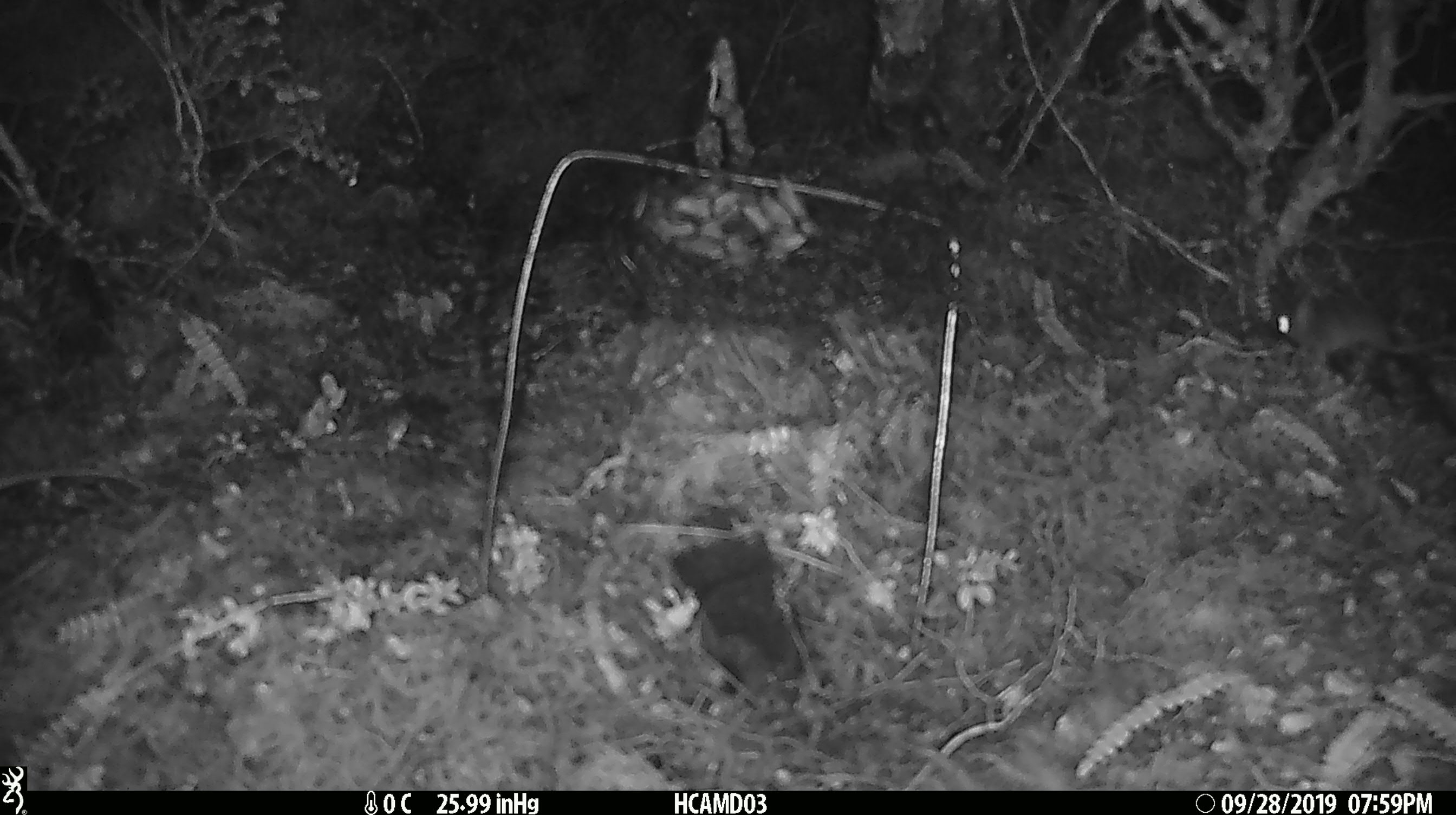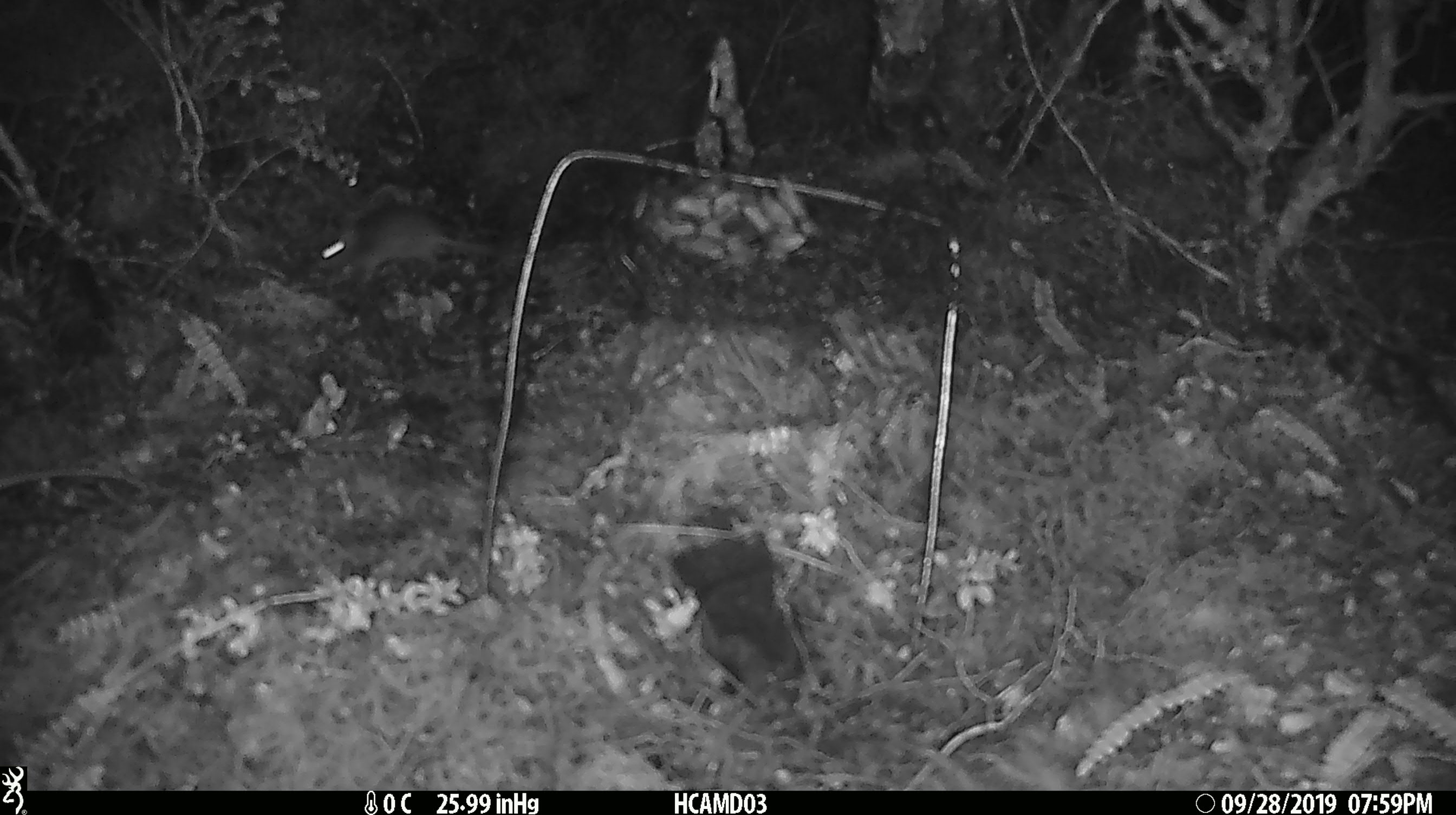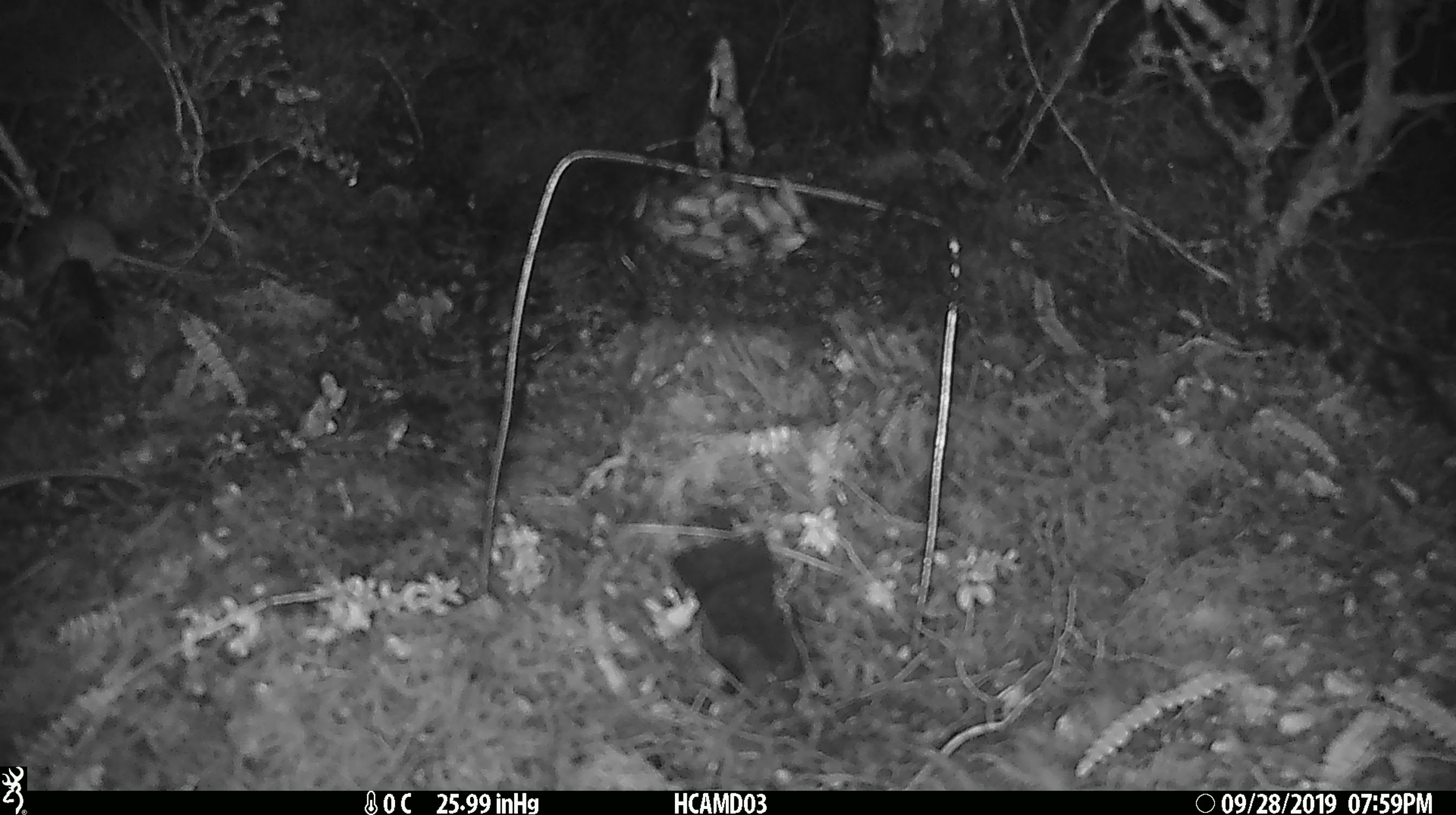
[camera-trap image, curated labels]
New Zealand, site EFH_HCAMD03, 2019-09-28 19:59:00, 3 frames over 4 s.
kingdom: Animalia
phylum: Chordata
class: Mammalia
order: Rodentia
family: Muridae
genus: Mus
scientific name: Mus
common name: mouse